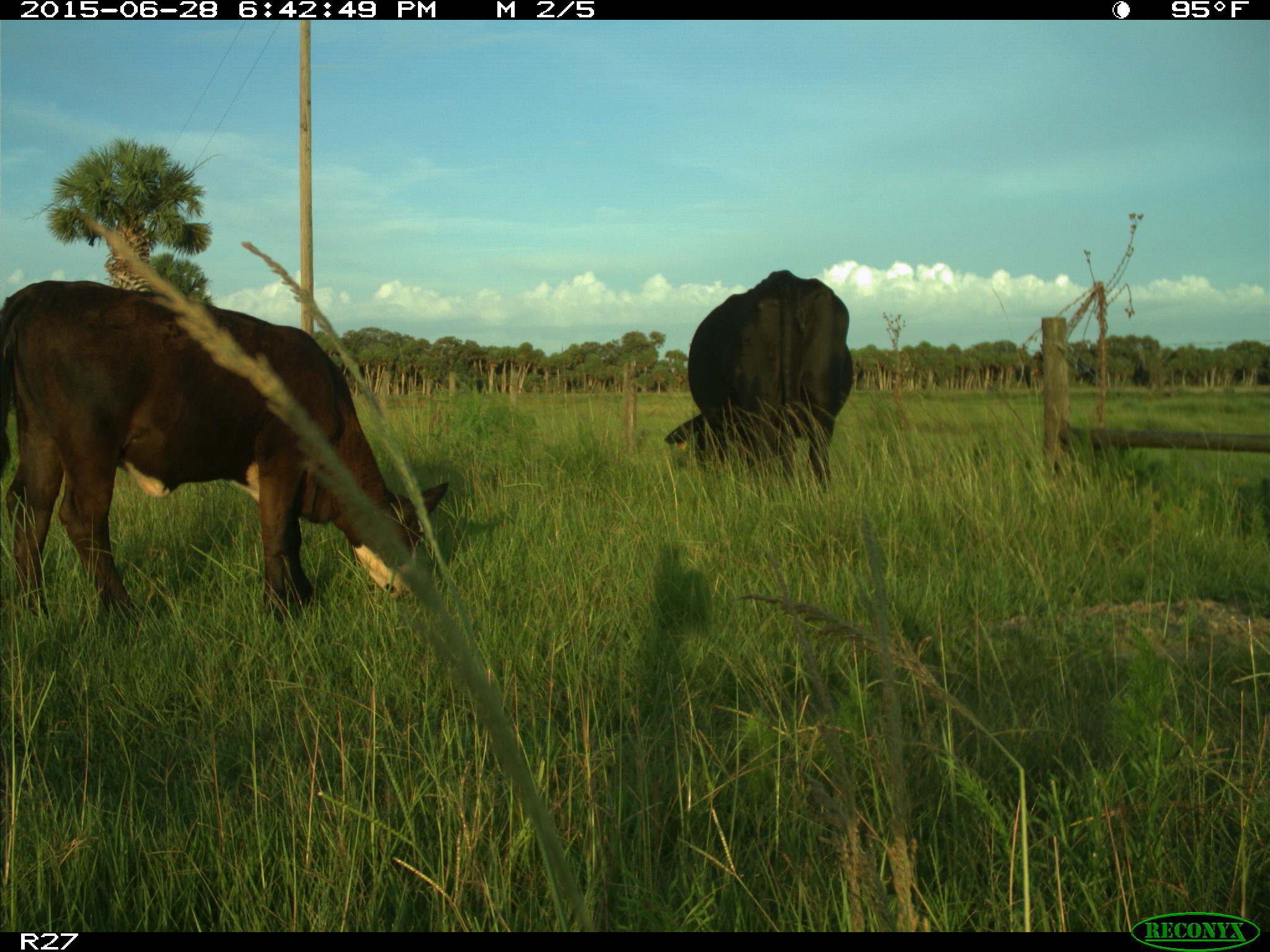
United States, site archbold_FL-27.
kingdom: Animalia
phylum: Chordata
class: Mammalia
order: Artiodactyla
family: Bovidae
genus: Bos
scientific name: Bos taurus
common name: domestic cow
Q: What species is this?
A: Bos taurus (domestic cow).